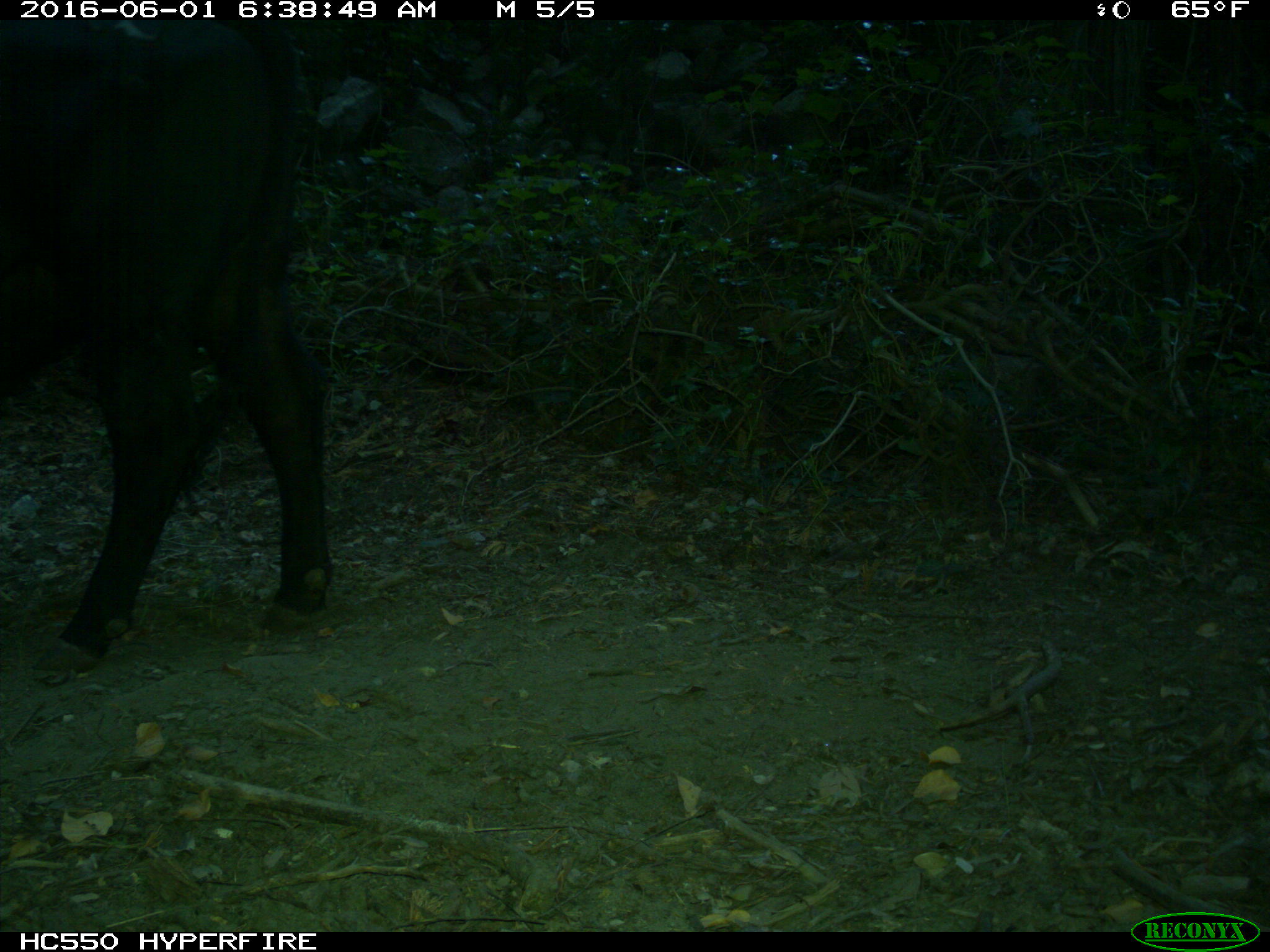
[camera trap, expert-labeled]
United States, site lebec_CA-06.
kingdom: Animalia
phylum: Chordata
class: Mammalia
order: Artiodactyla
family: Bovidae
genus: Bos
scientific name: Bos taurus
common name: domestic cow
Bos taurus (domestic cow).